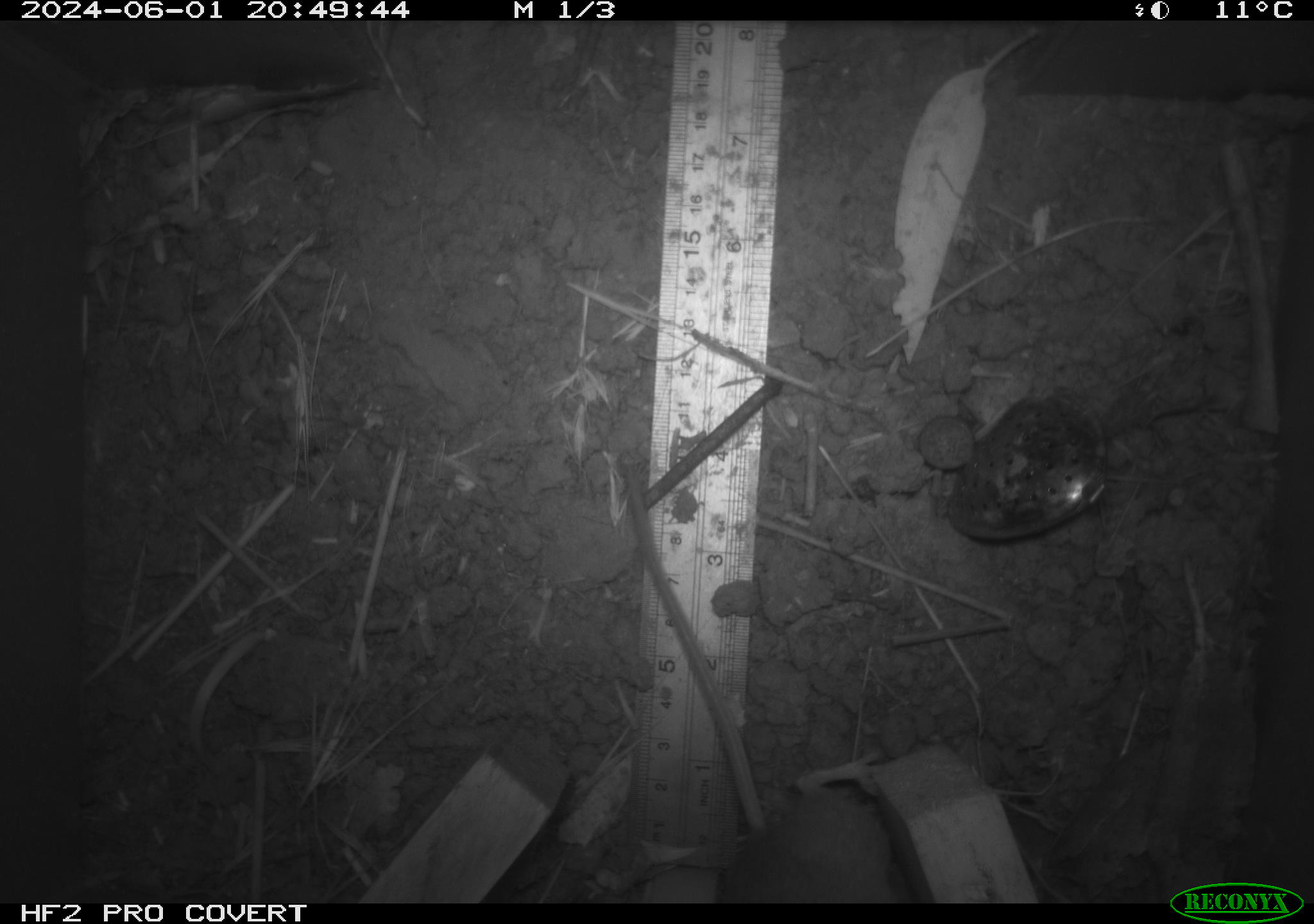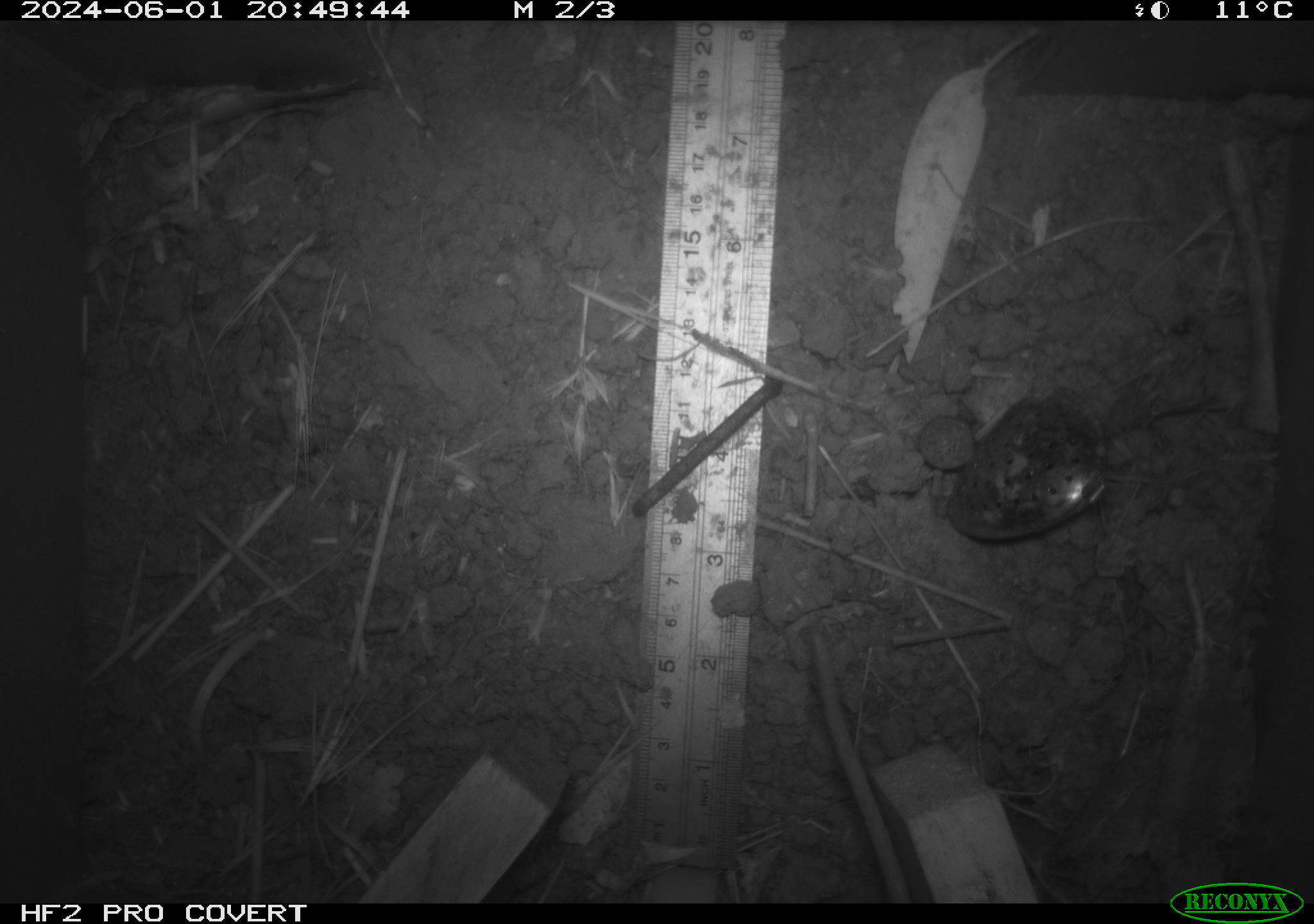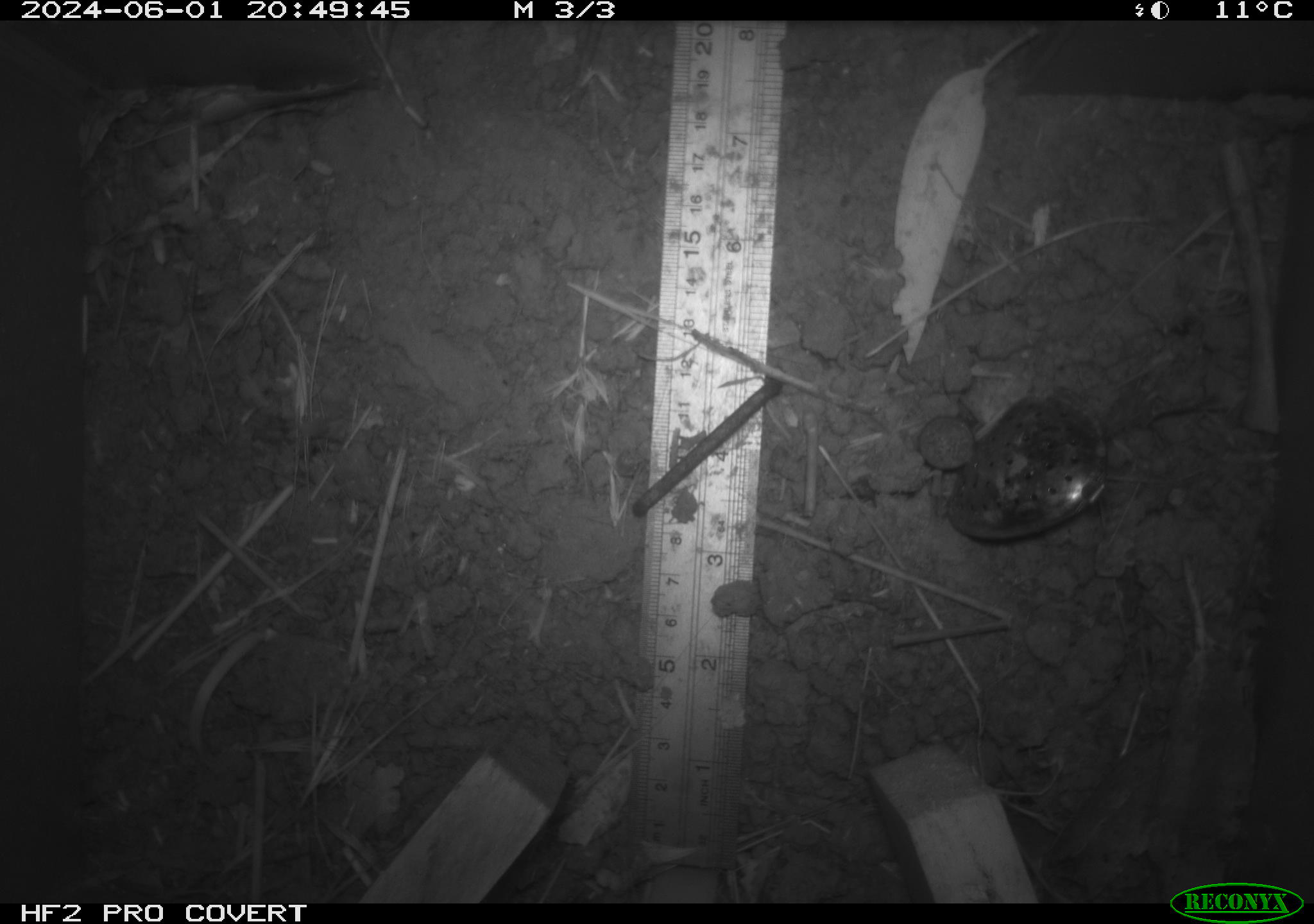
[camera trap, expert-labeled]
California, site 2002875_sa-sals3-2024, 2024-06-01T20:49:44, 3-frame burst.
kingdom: Animalia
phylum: Chordata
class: Mammalia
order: Rodentia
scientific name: Rodentia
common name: rodent